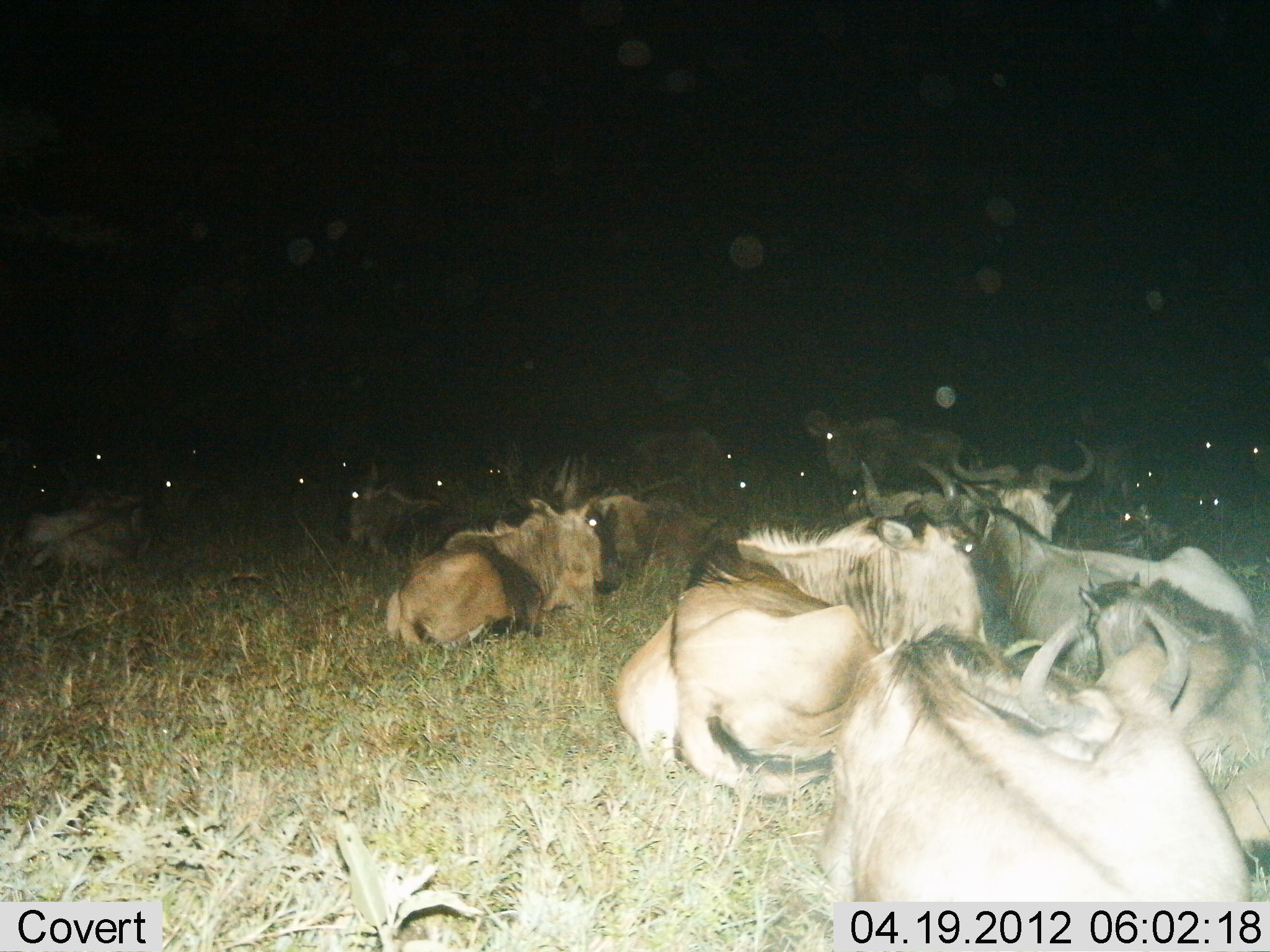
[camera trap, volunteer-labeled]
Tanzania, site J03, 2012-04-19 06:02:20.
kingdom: Animalia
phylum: Chordata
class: Mammalia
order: Artiodactyla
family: Bovidae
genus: Connochaetes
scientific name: Connochaetes taurinus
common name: blue wildebeest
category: wildebeest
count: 11-50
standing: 20%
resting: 100%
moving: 0%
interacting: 0%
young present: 13%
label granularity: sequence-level